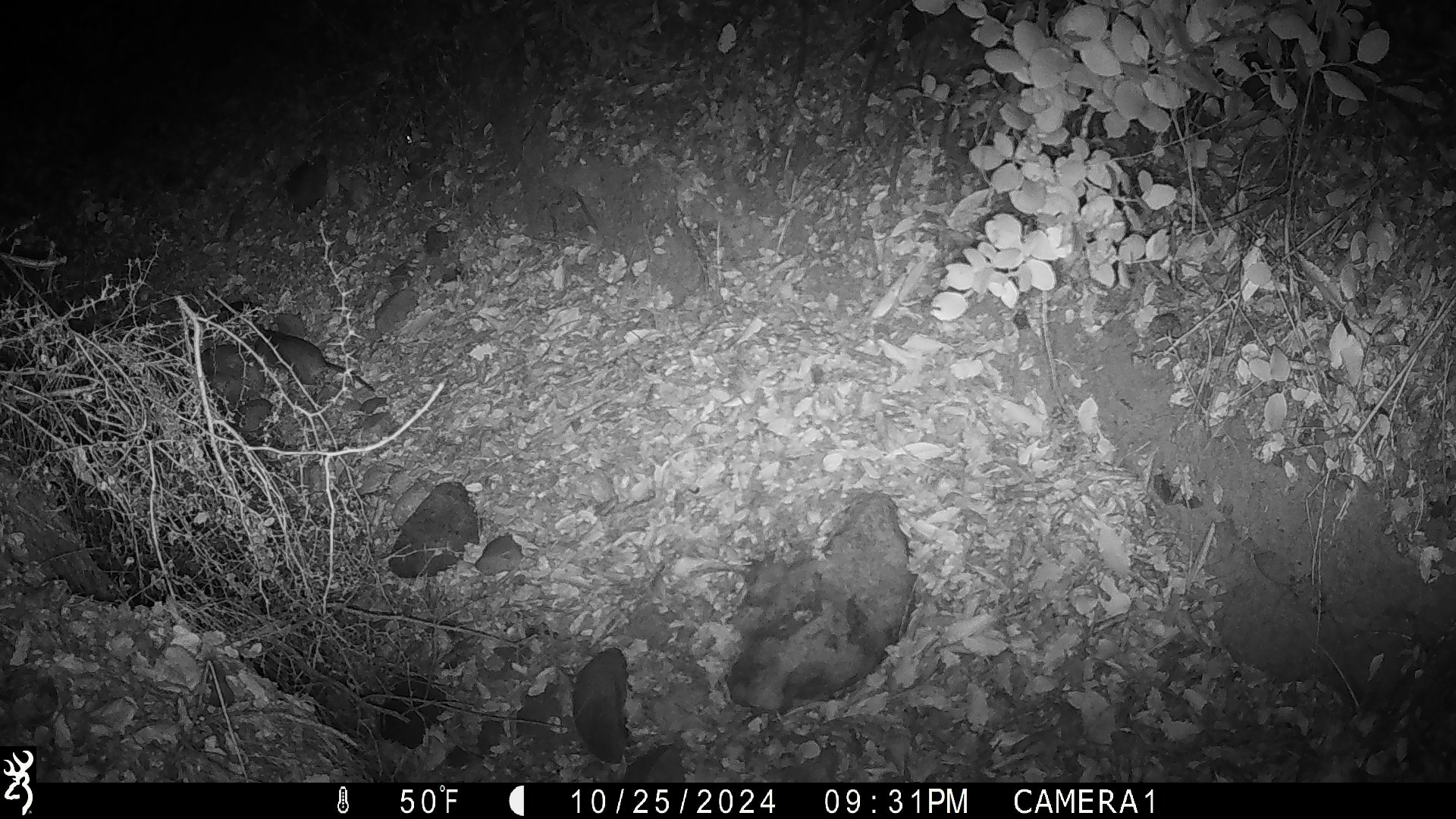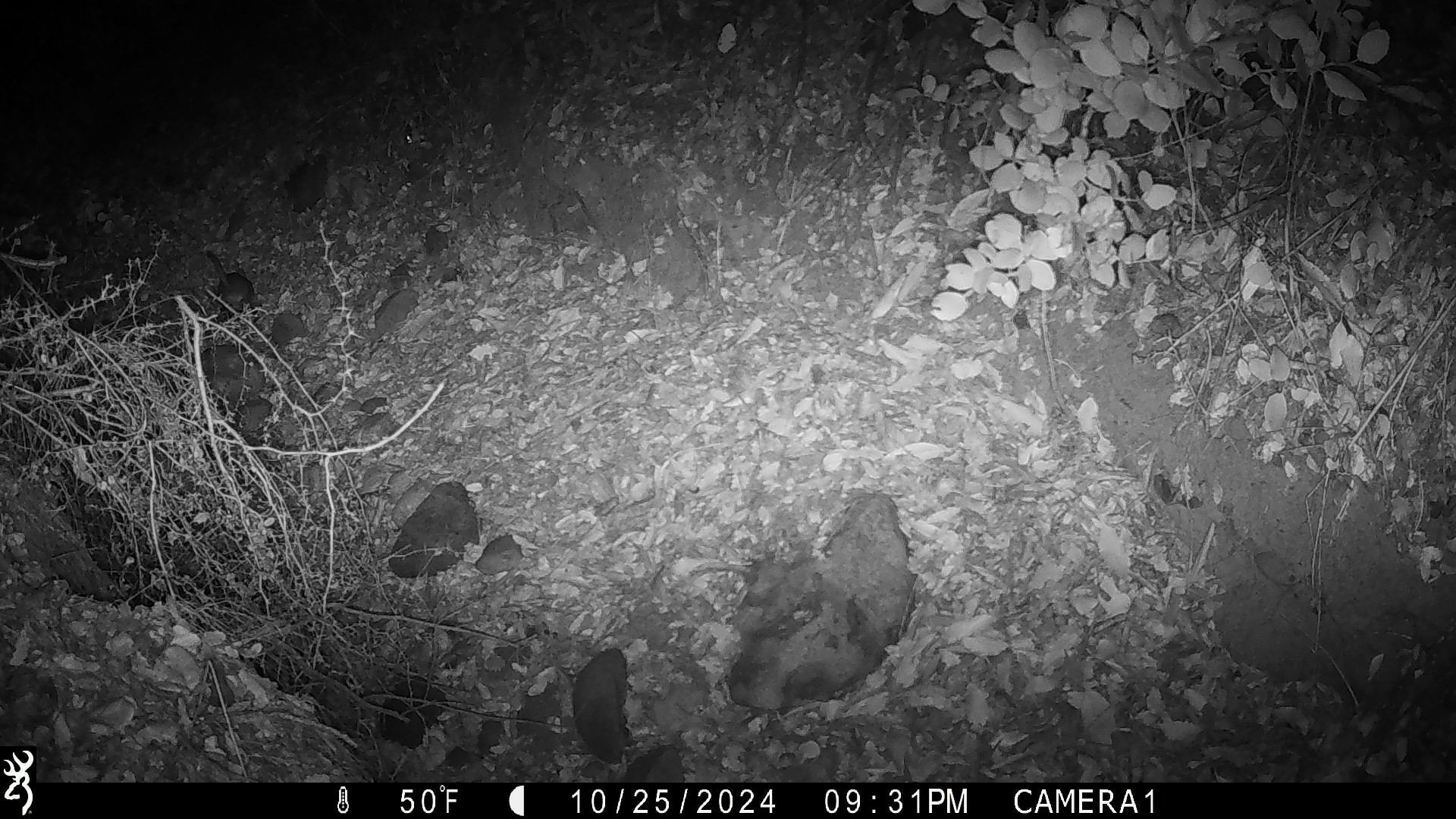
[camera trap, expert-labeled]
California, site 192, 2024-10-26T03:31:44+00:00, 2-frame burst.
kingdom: Animalia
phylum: Chordata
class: Mammalia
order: Rodentia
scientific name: Rodentia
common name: mouse or rat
Mouse or rat (Rodentia).